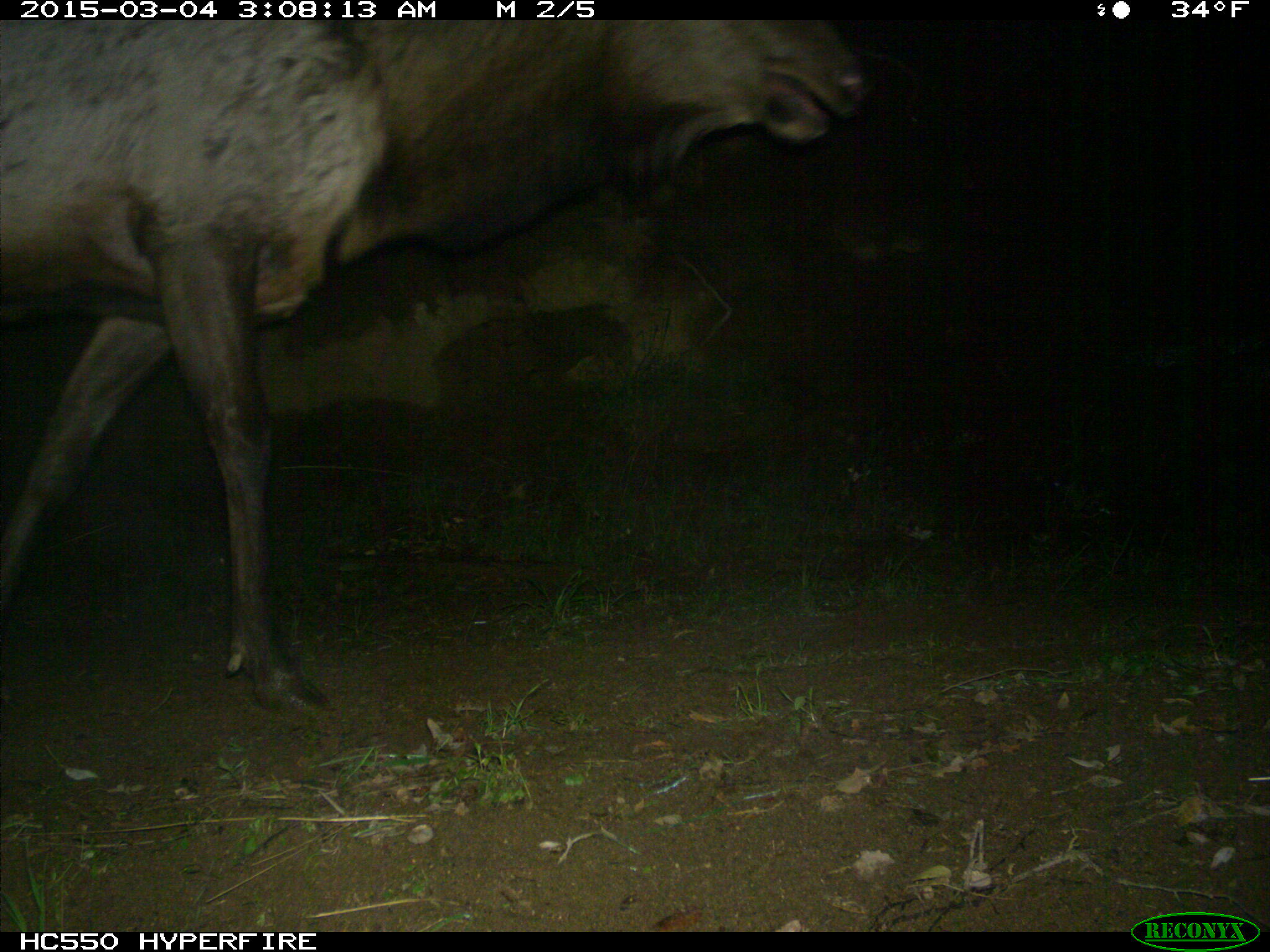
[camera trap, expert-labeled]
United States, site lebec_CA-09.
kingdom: Animalia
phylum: Chordata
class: Mammalia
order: Artiodactyla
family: Cervidae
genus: Cervus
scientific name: Cervus canadensis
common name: elk